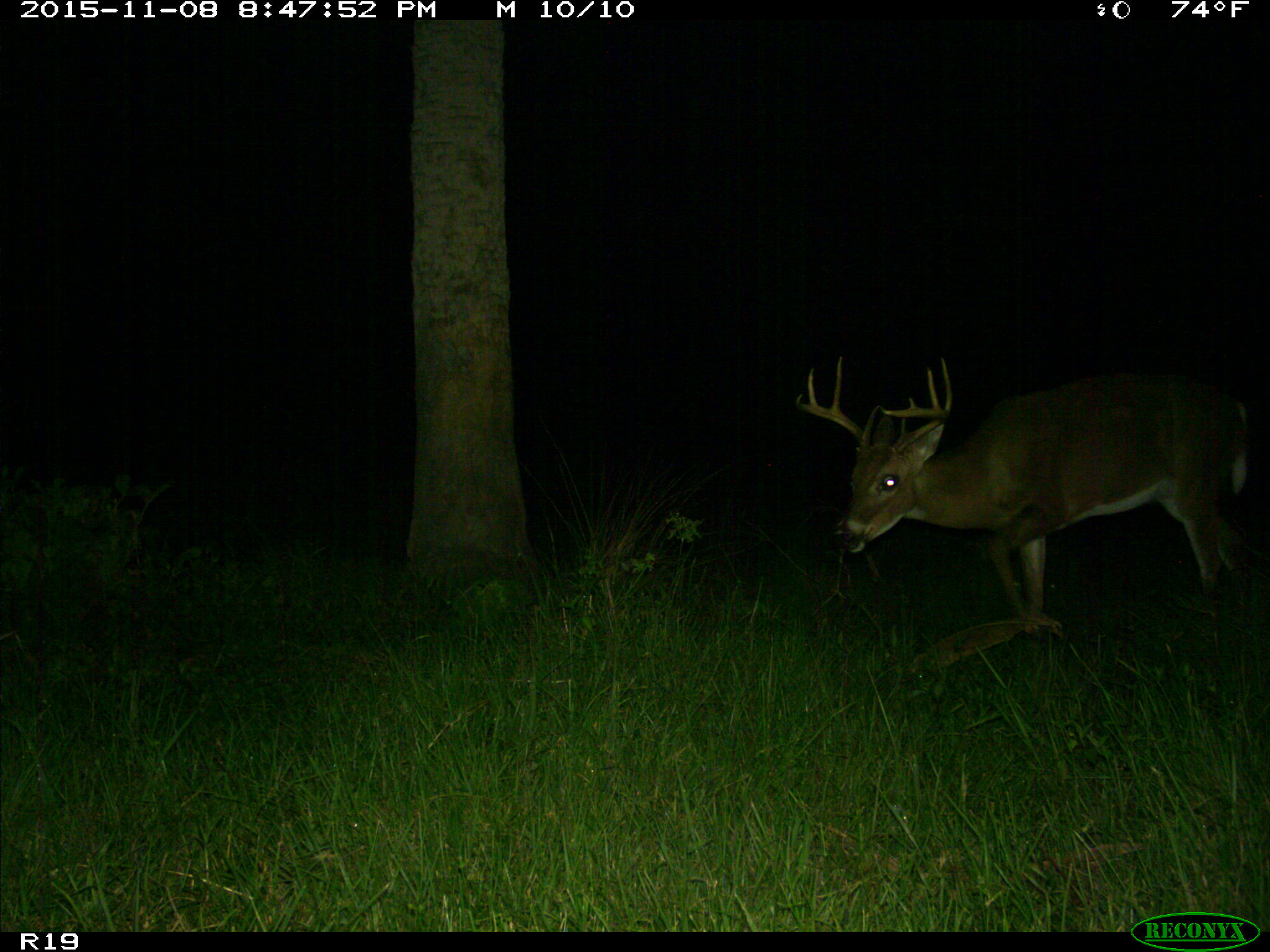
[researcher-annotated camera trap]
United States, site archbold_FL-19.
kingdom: Animalia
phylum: Chordata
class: Mammalia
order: Artiodactyla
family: Cervidae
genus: Odocoileus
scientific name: Odocoileus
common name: deer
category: unidentified deer